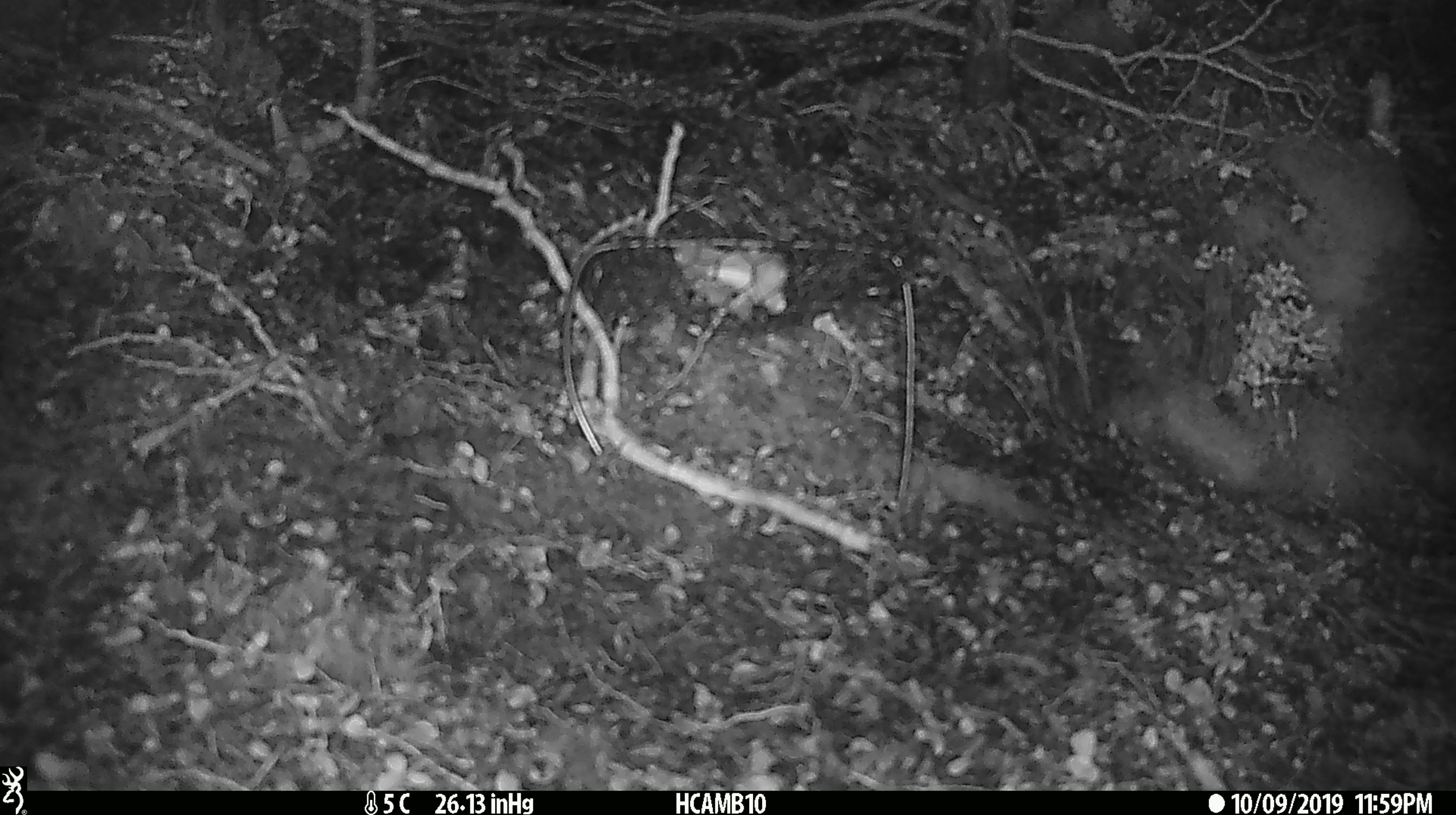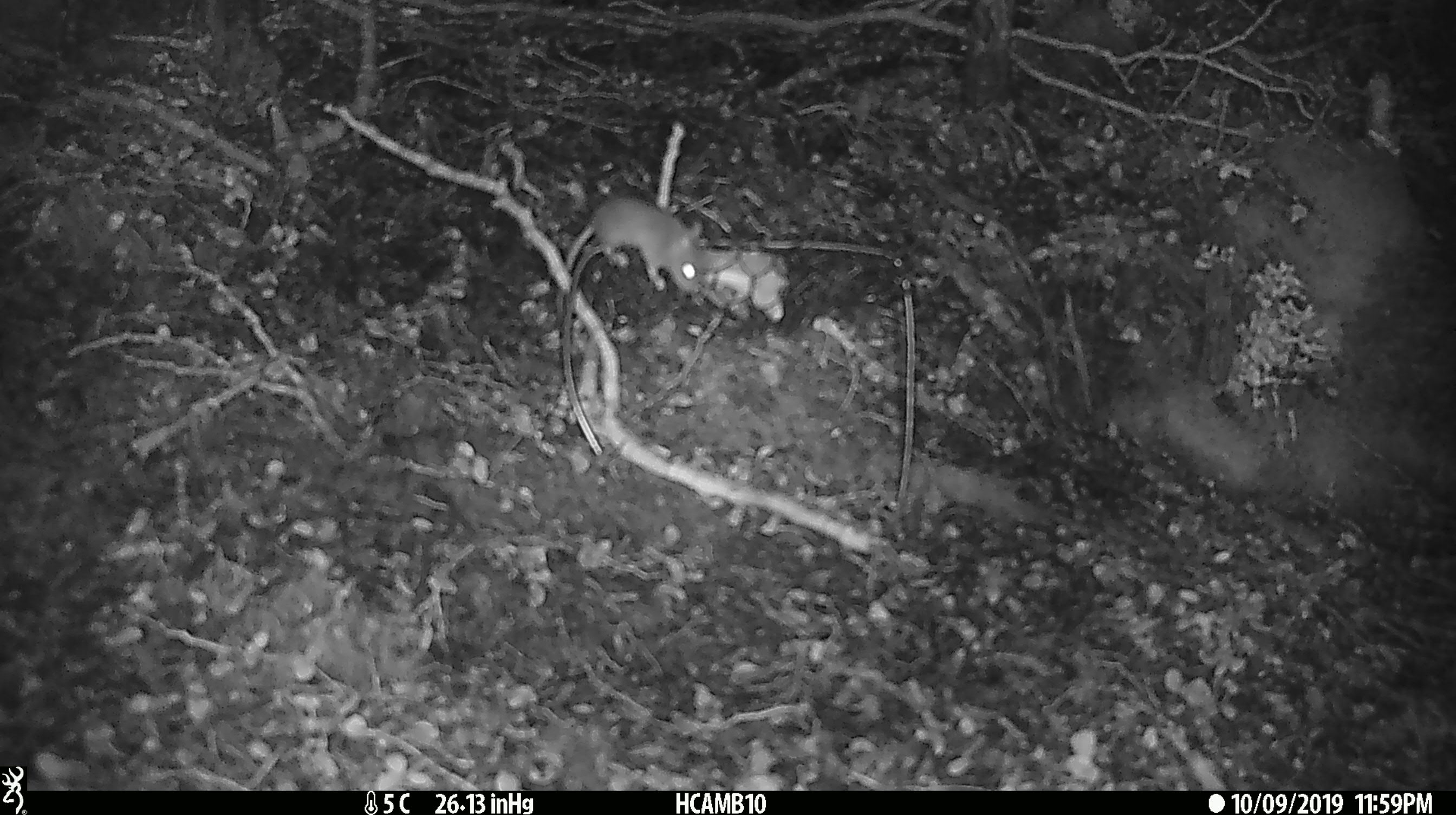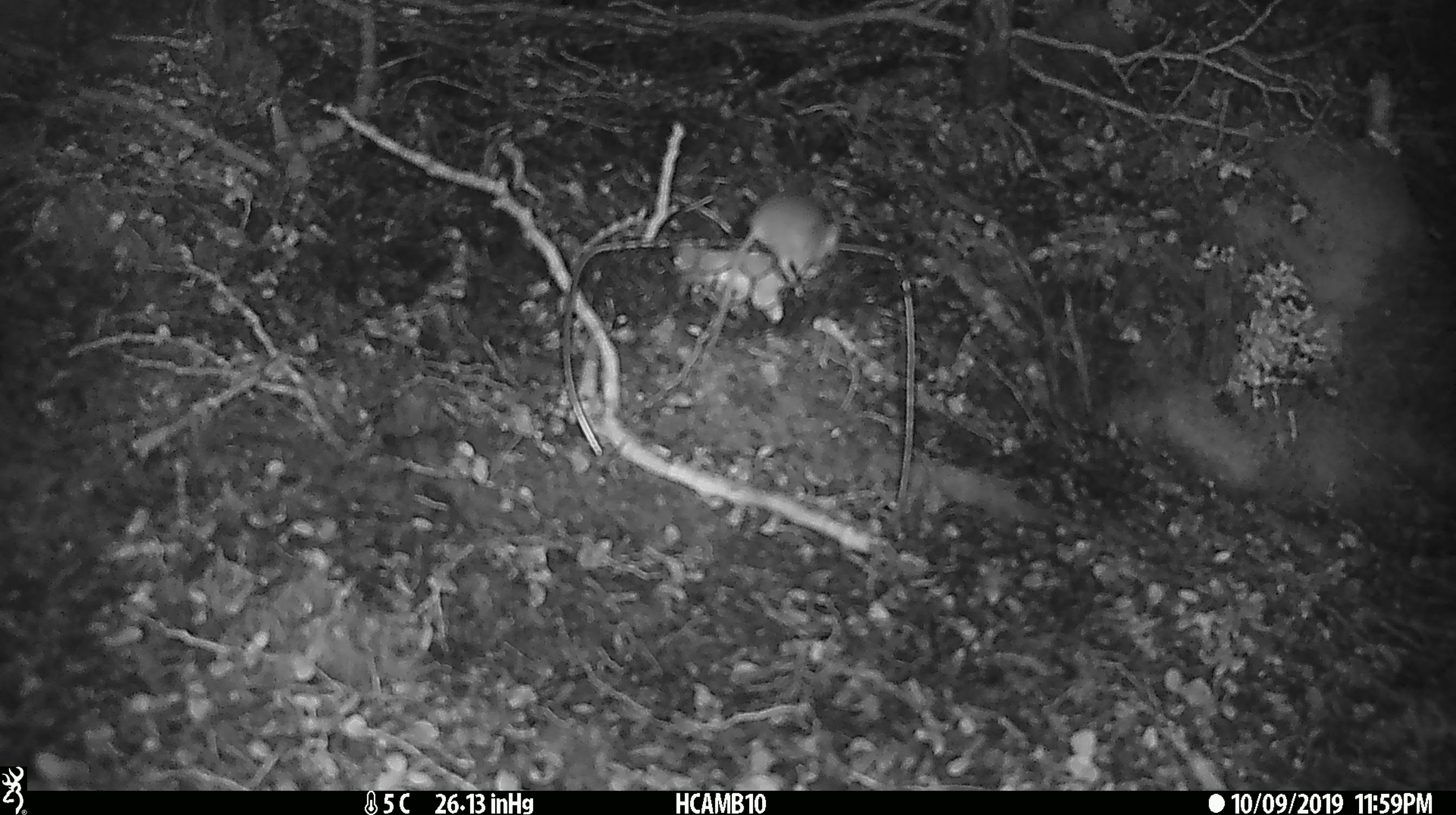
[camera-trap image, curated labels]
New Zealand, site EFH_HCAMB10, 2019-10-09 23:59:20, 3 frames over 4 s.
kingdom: Animalia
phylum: Chordata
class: Mammalia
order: Rodentia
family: Muridae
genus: Mus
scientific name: Mus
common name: mouse